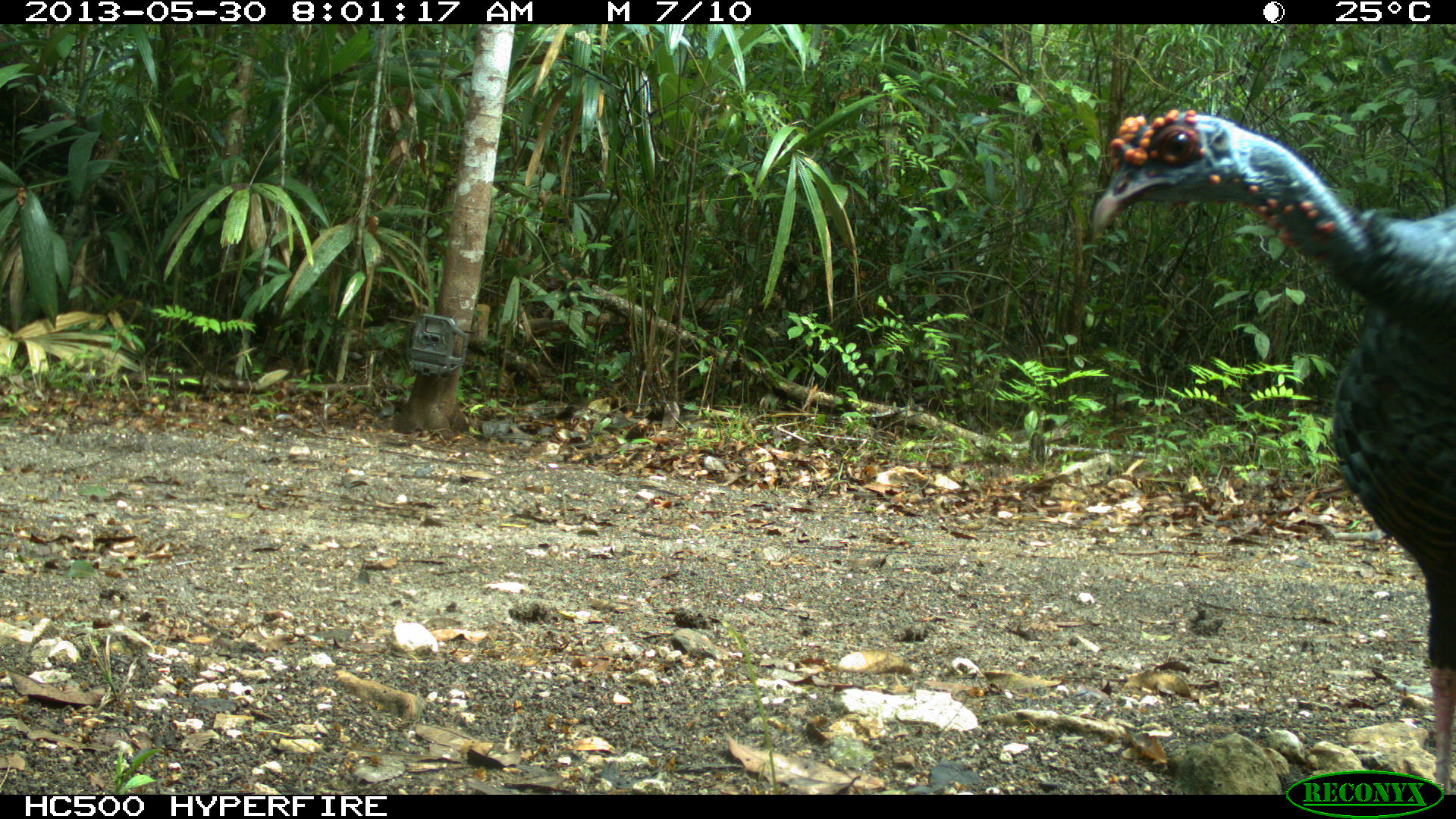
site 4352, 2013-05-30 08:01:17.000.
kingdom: Animalia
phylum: Chordata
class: Aves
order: Galliformes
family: Phasianidae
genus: Meleagris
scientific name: Meleagris ocellata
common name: ocellated turkey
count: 1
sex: female